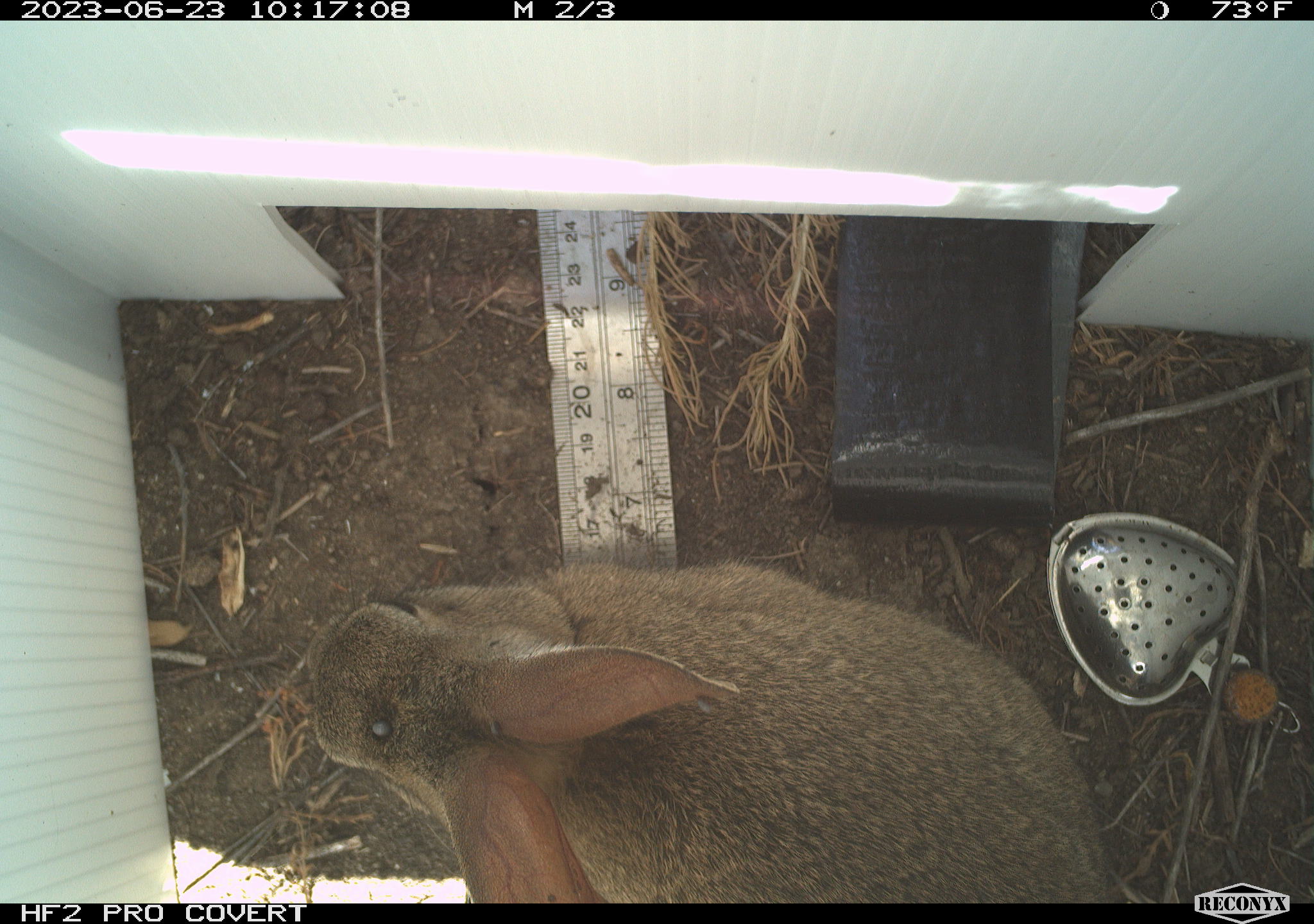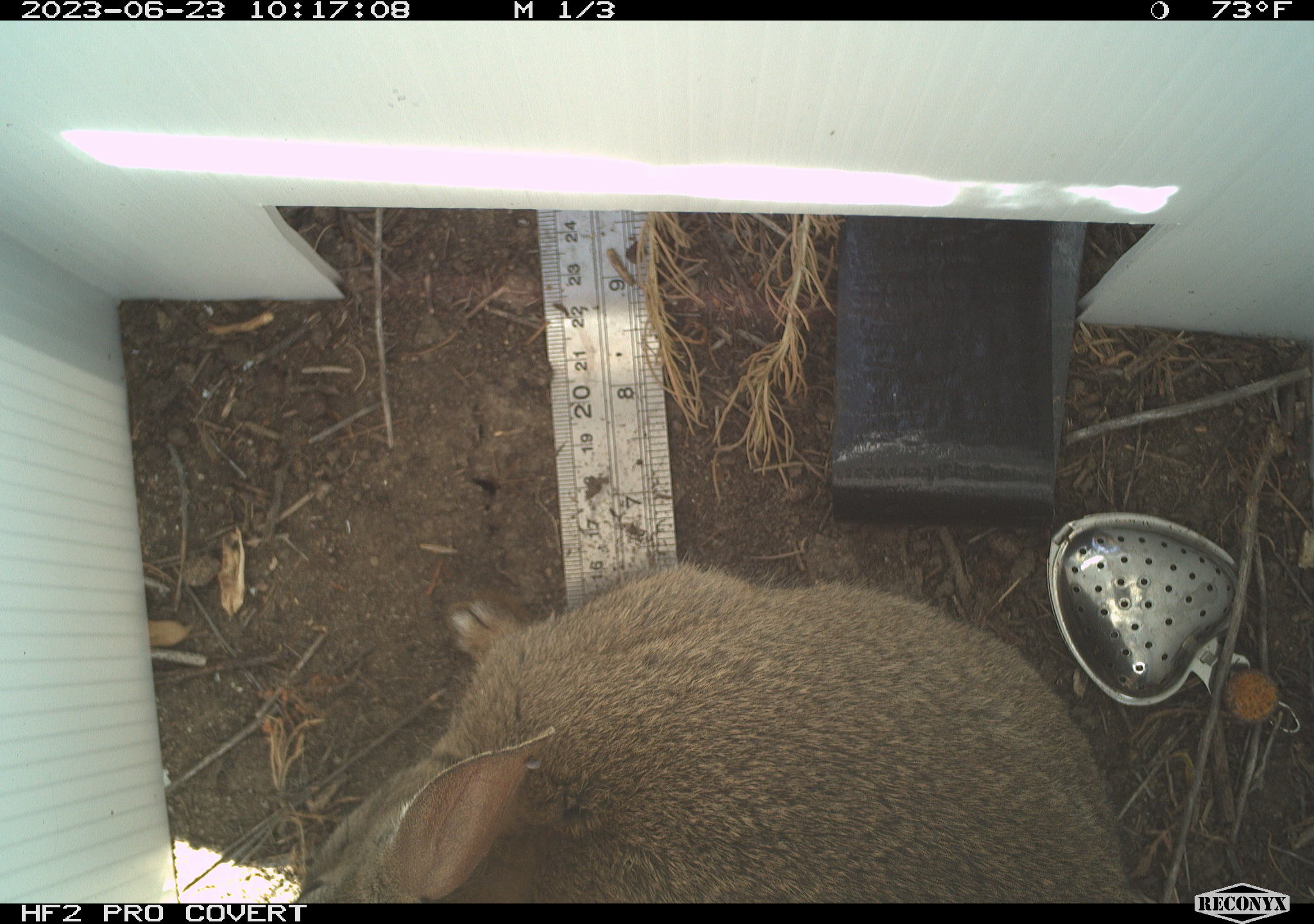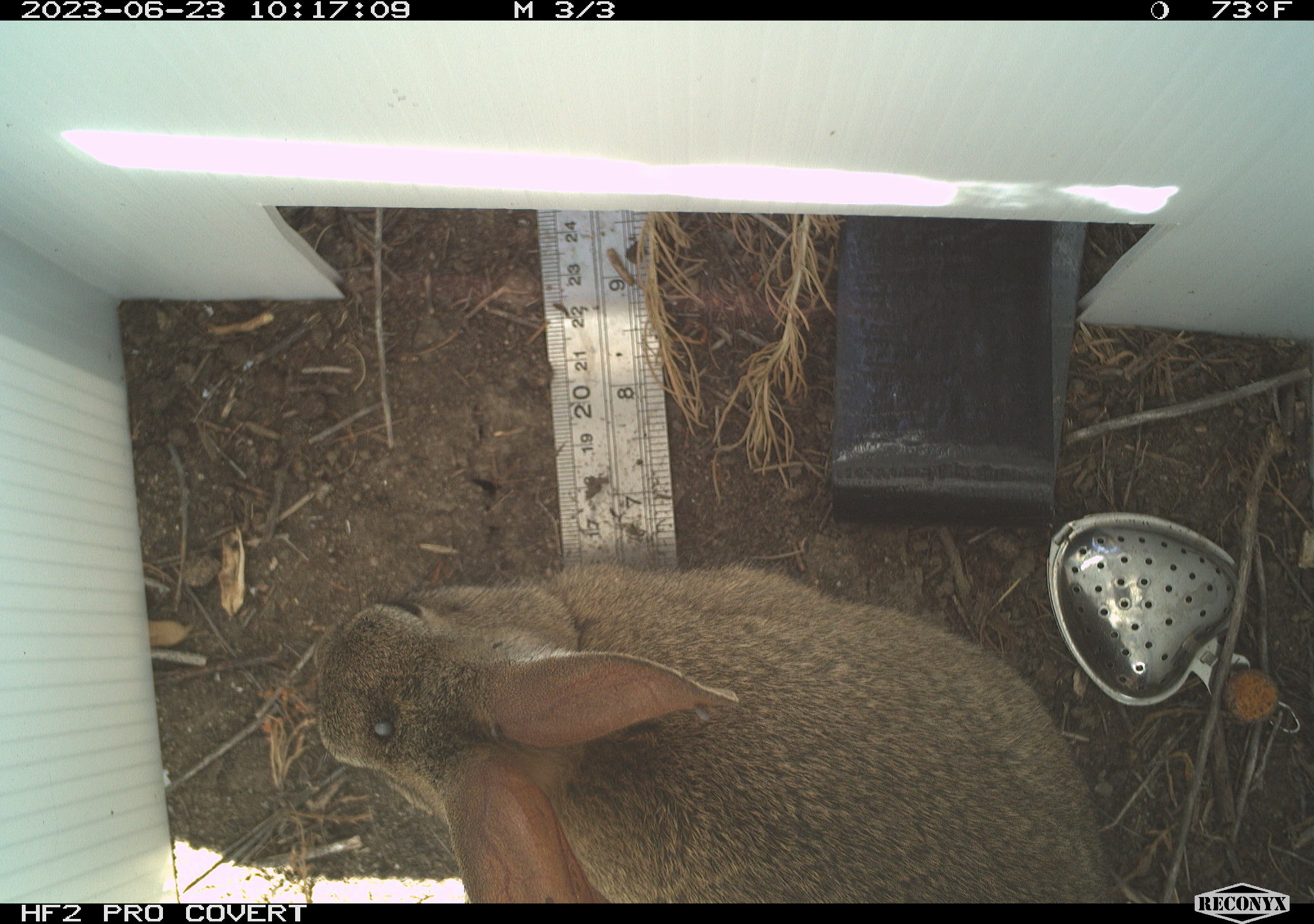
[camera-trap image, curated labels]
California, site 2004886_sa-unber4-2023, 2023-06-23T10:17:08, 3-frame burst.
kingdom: Animalia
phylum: Chordata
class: Mammalia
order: Lagomorpha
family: Leporidae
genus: Sylvilagus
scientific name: Sylvilagus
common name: cottontail rabbits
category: sylvilagus species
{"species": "sylvilagus species (cottontail rabbits) (Sylvilagus)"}